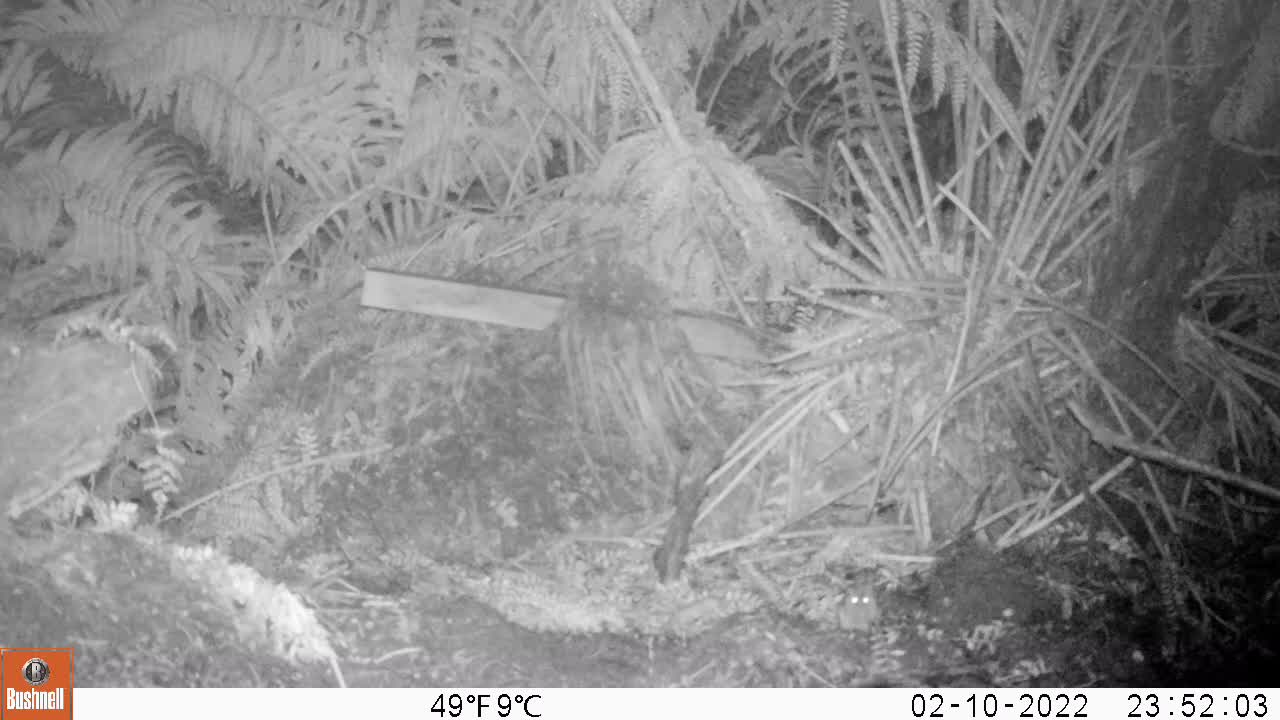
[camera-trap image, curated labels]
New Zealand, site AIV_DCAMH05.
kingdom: Animalia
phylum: Chordata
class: Mammalia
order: Rodentia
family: Muridae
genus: Mus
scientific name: Mus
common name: mouse